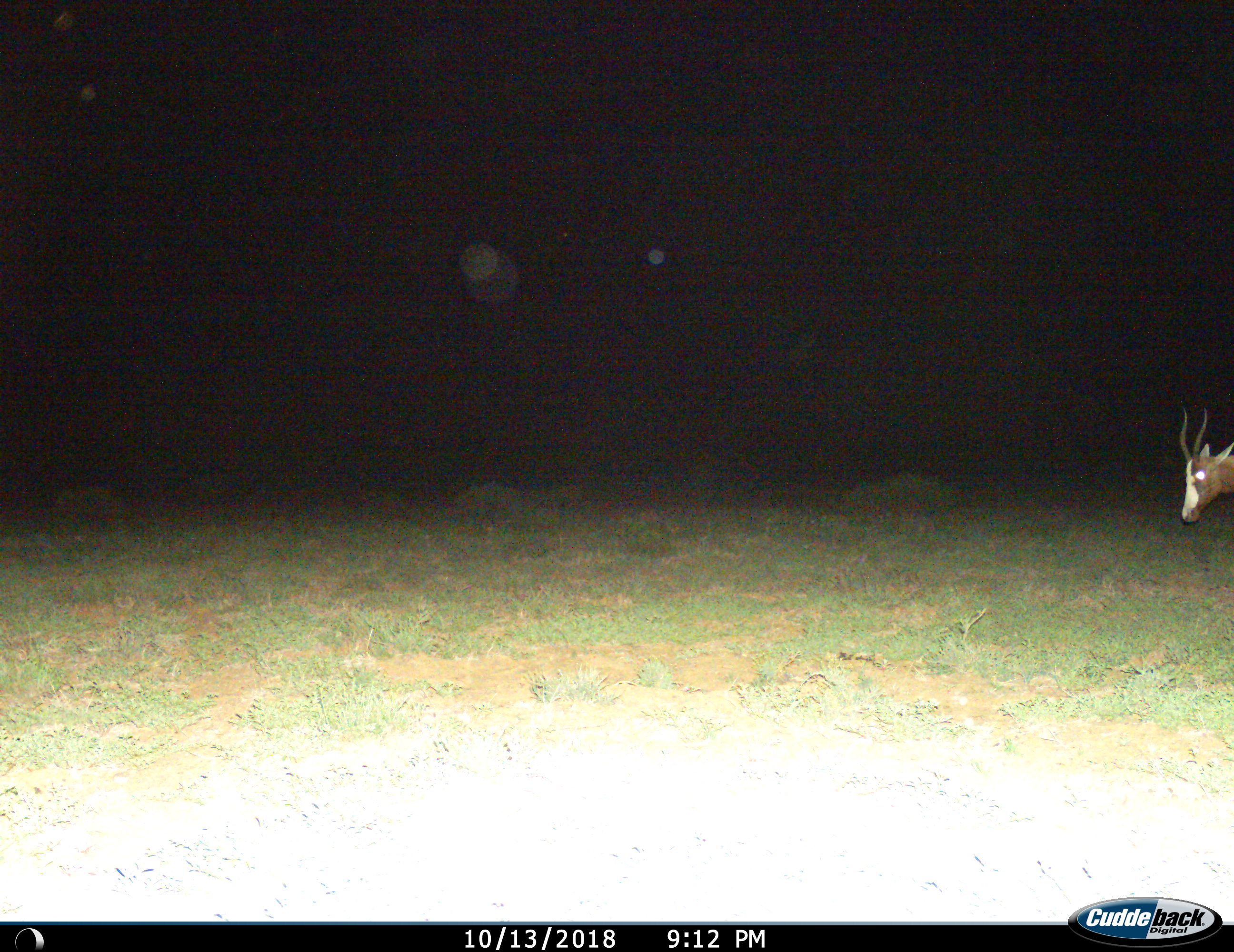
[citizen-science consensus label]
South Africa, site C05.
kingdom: Animalia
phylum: Chordata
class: Mammalia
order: Artiodactyla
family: Bovidae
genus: Damaliscus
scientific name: Damaliscus pygargus phillipsi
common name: blesbok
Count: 1.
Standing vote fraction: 44%.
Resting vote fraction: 0%.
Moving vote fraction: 56%.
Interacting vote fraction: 0%.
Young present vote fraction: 0%.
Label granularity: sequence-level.